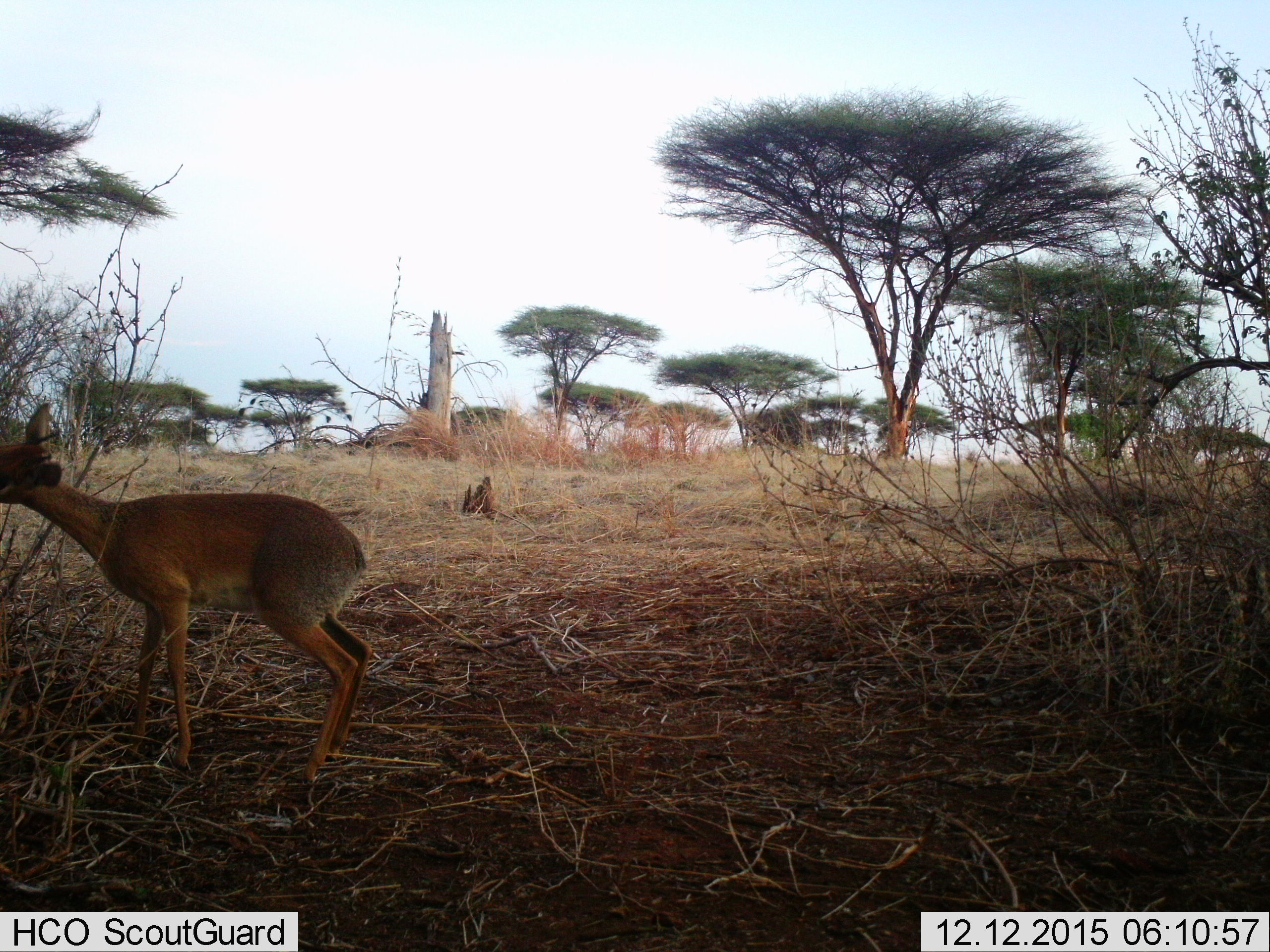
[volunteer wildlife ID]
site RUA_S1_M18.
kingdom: Animalia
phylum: Chordata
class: Mammalia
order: Artiodactyla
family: Bovidae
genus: Madoqua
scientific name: Madoqua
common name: dik-dik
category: dikdik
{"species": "dikdik (dik-dik) (Madoqua)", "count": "1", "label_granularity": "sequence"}